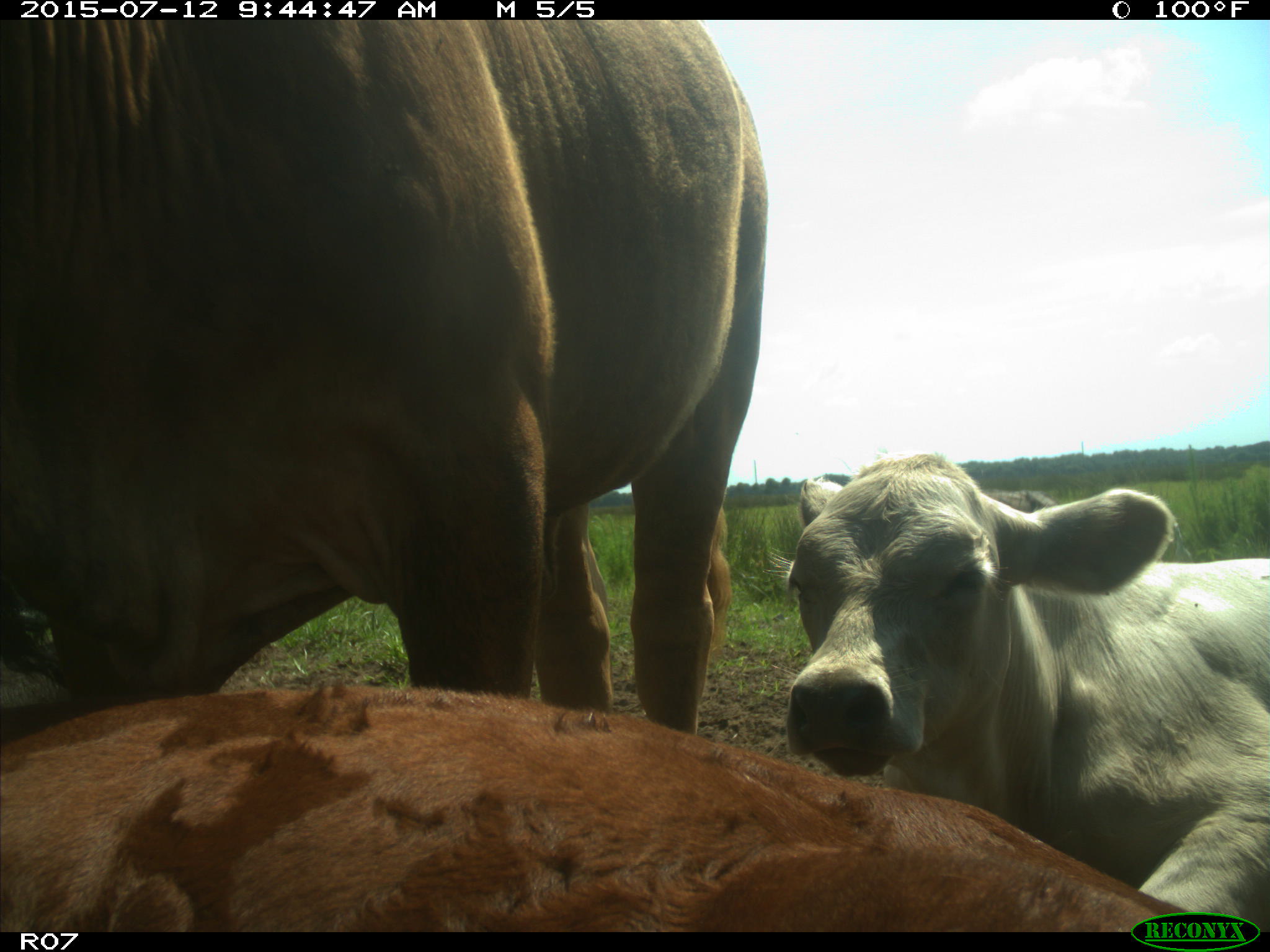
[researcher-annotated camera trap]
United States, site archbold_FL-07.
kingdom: Animalia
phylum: Chordata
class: Mammalia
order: Artiodactyla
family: Bovidae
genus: Bos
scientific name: Bos taurus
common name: domestic cow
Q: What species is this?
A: Bos taurus (domestic cow).